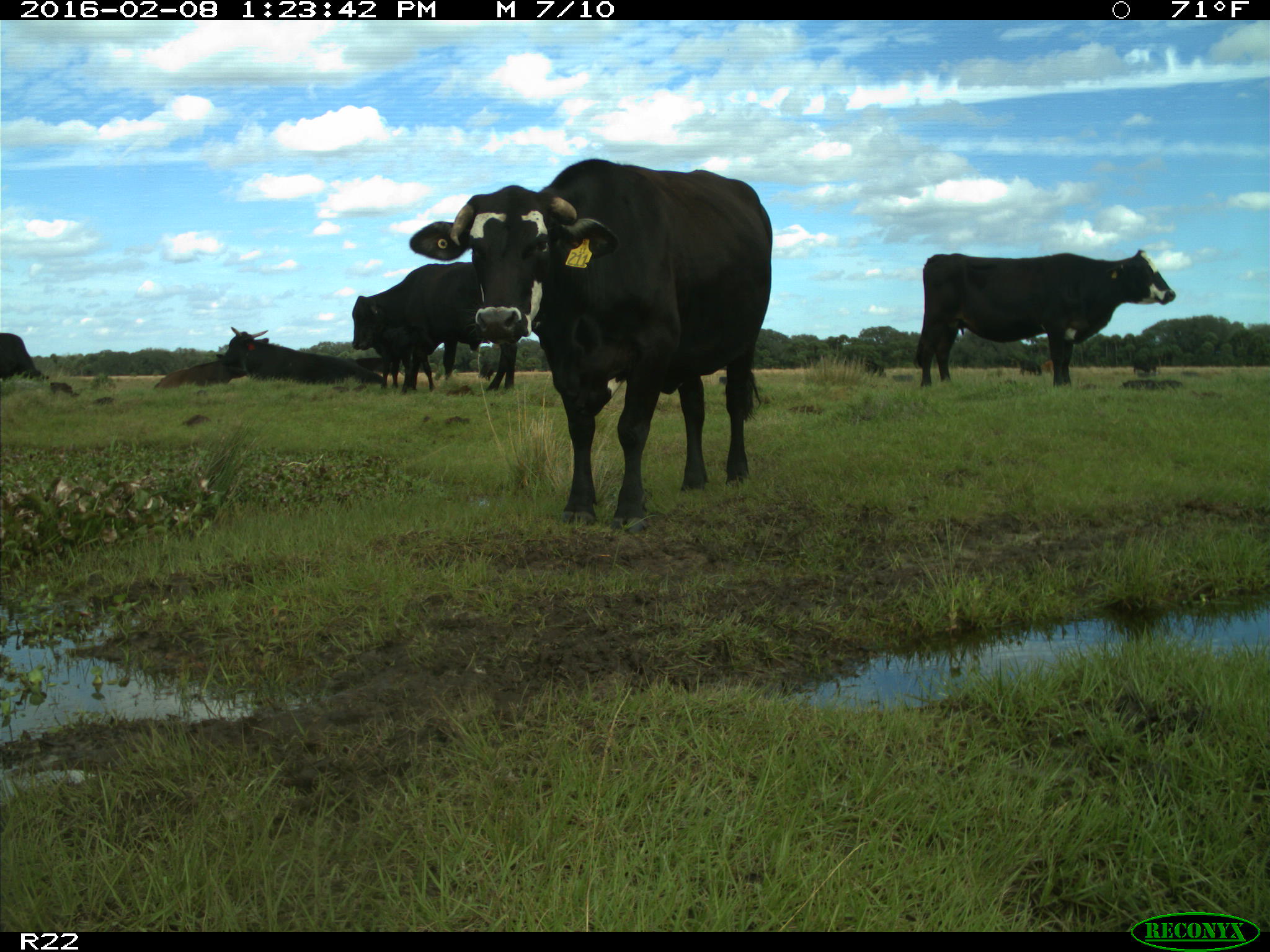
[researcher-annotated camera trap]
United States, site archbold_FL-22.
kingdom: Animalia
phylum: Chordata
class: Mammalia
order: Artiodactyla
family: Bovidae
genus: Bos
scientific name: Bos taurus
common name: domestic cow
Bos taurus (domestic cow).